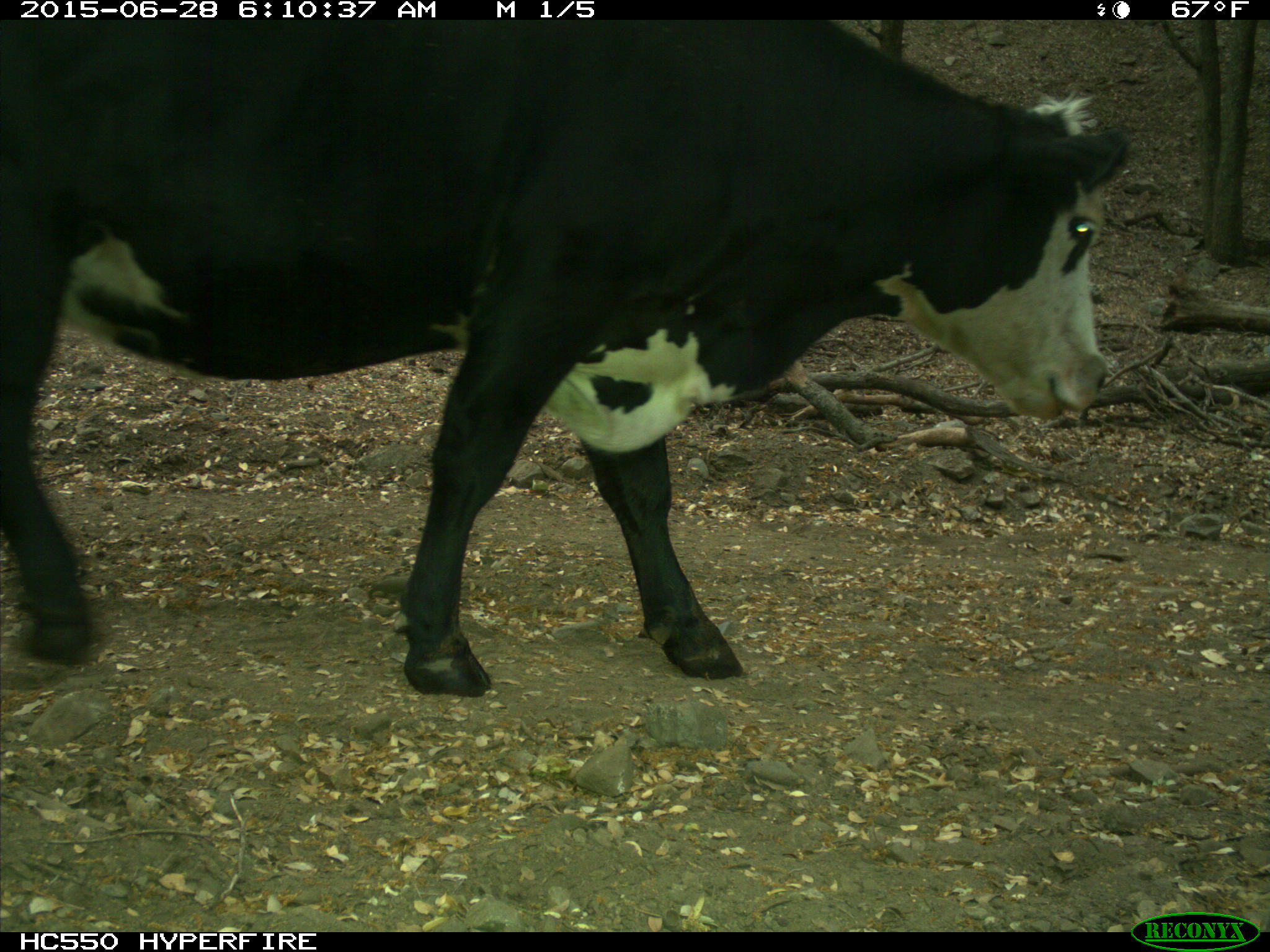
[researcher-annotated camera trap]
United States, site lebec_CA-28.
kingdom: Animalia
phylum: Chordata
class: Mammalia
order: Artiodactyla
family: Bovidae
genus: Bos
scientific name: Bos taurus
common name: domestic cow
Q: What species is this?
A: Bos taurus (domestic cow).